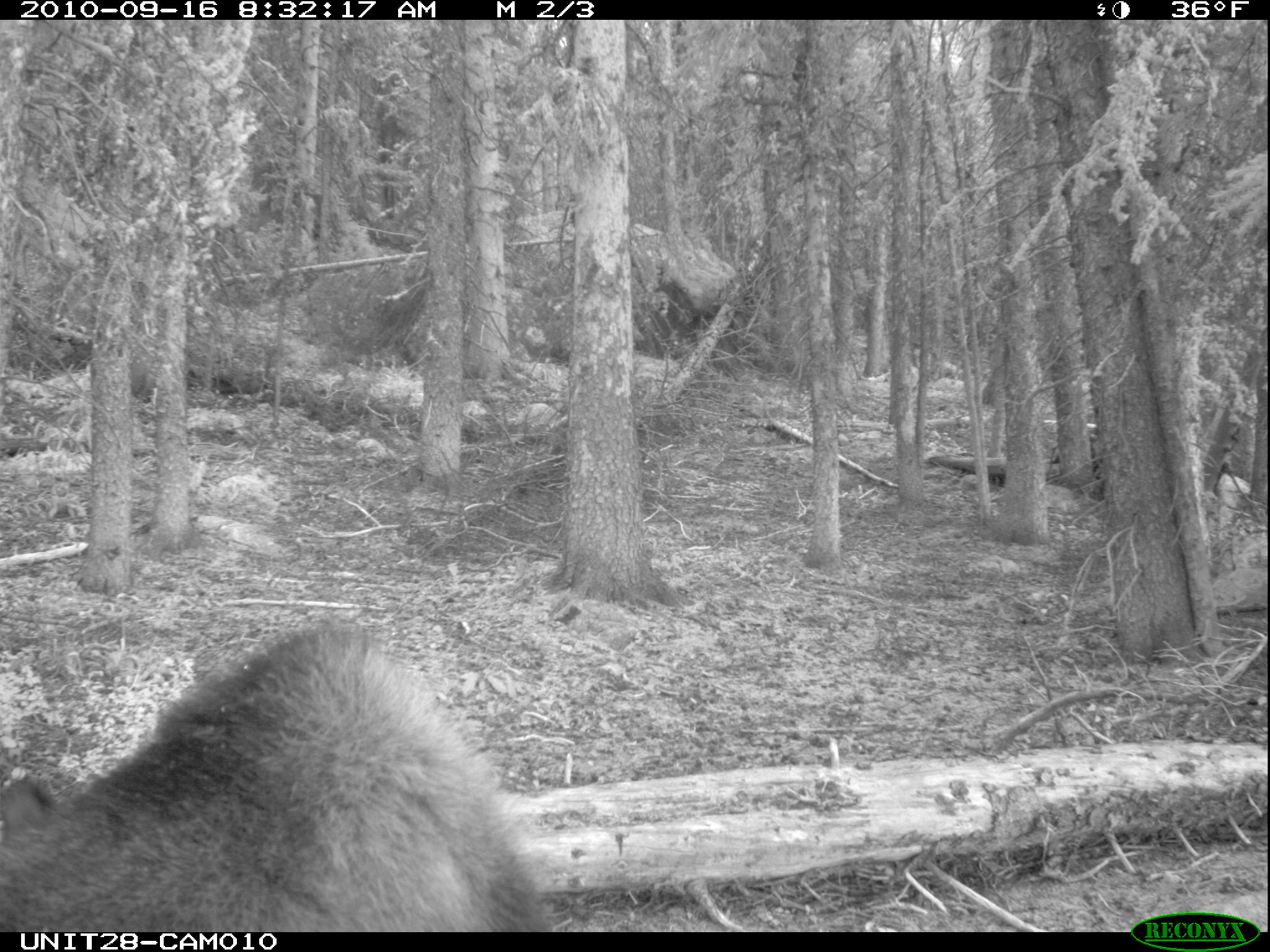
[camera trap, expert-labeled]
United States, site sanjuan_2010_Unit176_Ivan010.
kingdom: Animalia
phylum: Chordata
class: Mammalia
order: Artiodactyla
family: Cervidae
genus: Alces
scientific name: Alces alces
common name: moose